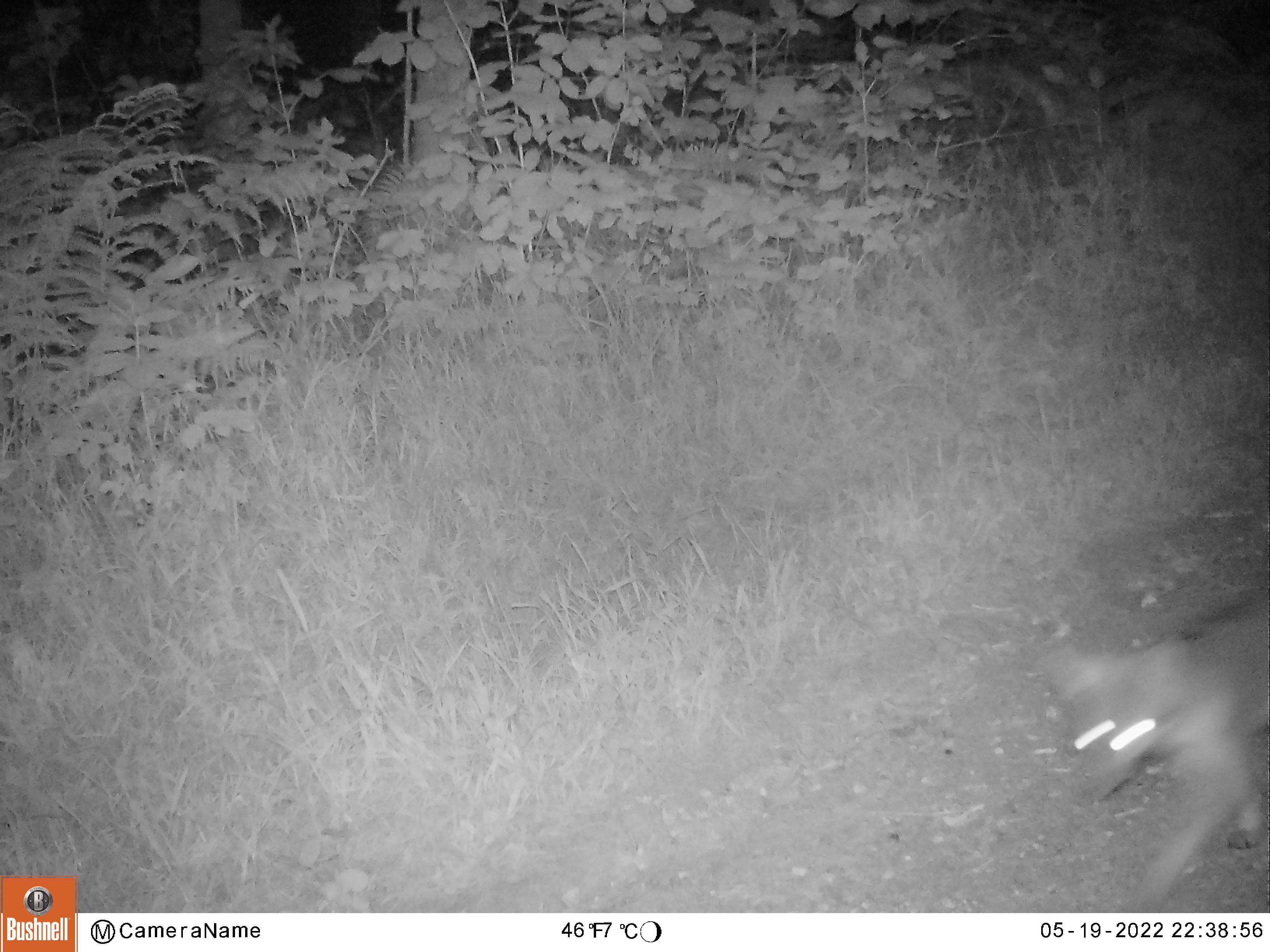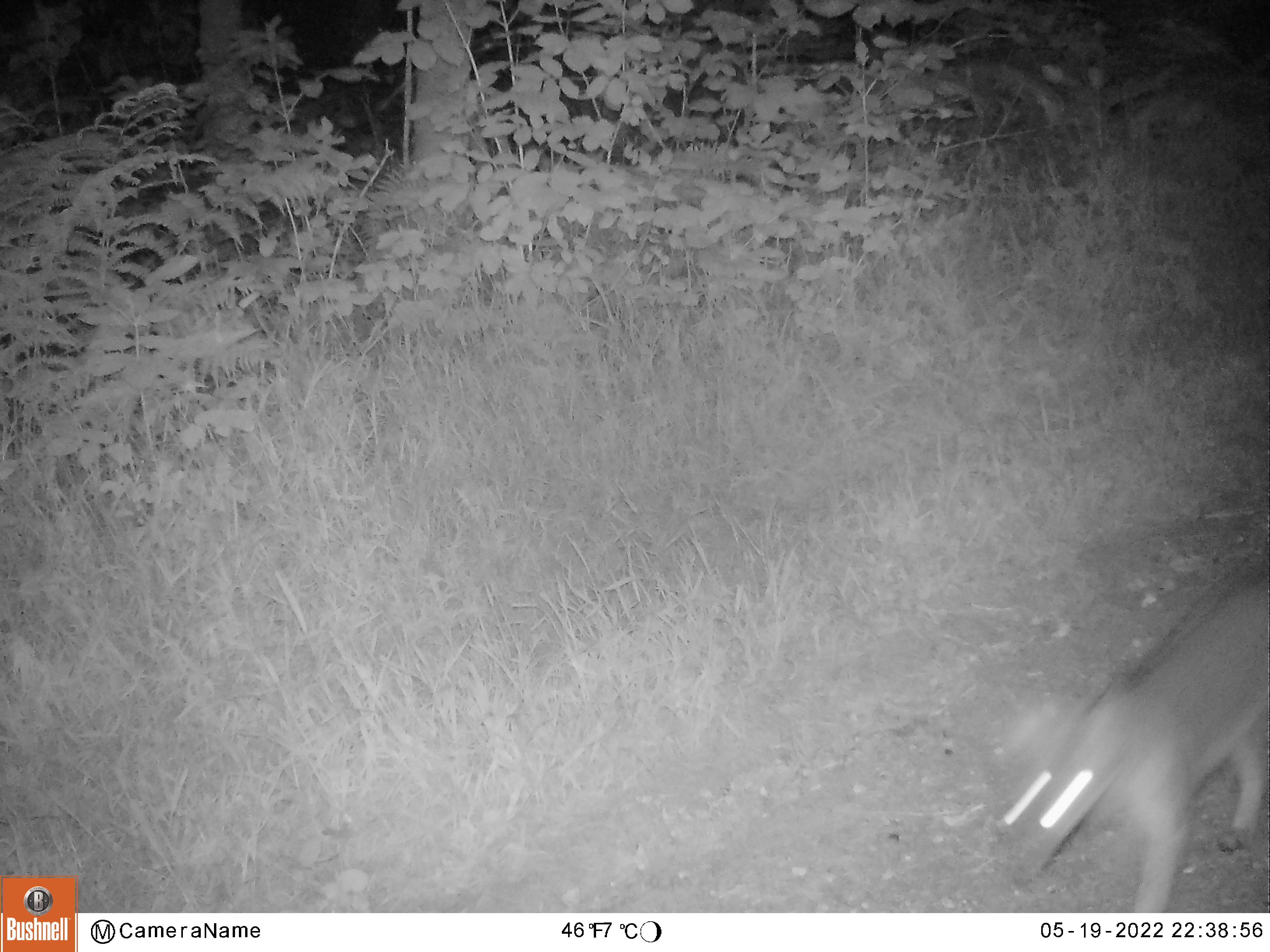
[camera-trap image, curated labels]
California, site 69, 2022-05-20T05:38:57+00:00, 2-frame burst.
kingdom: Animalia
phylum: Chordata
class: Mammalia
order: Carnivora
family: Canidae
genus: Urocyon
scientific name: Urocyon cinereoargenteus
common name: gray fox